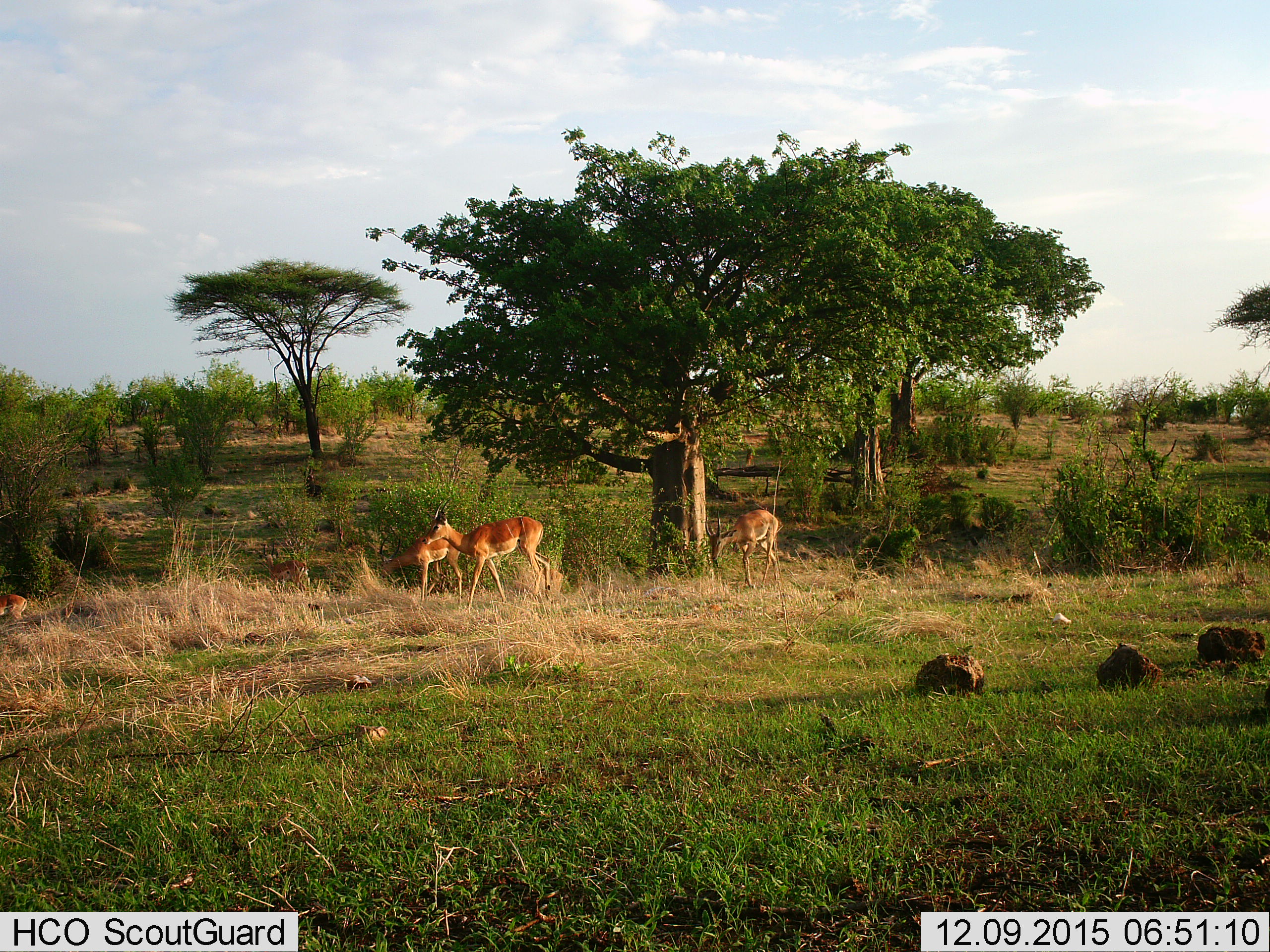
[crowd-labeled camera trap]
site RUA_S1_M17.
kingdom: Animalia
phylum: Chordata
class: Mammalia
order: Artiodactyla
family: Bovidae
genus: Aepyceros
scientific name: Aepyceros melampus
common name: impala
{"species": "impala (Aepyceros melampus)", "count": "4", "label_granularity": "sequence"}